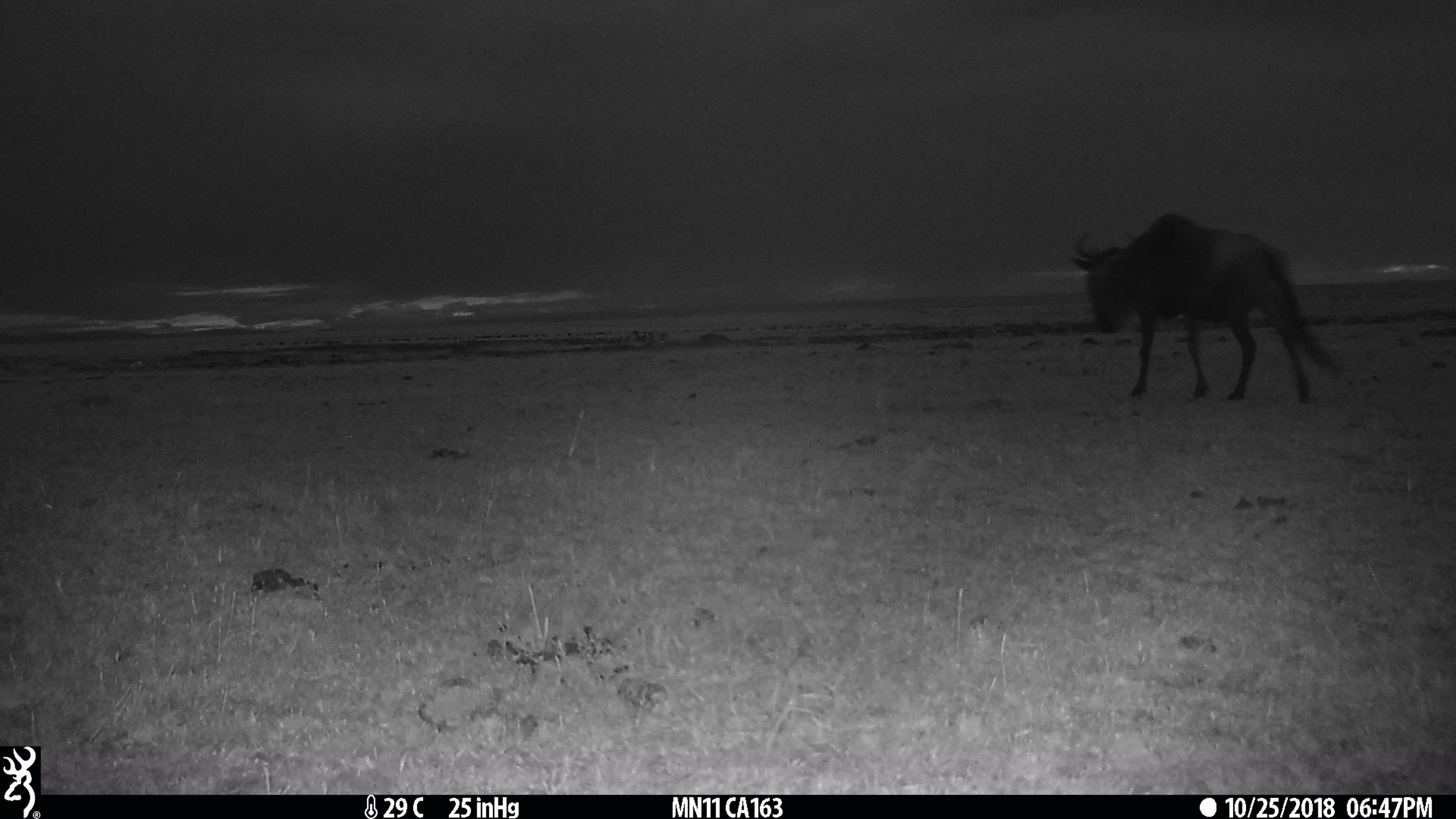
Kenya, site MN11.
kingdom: Animalia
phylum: Chordata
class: Mammalia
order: Artiodactyla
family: Bovidae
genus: Connochaetes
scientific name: Connochaetes taurinus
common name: blue wildebeest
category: wildebeest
Wildebeest (blue wildebeest) (Connochaetes taurinus).